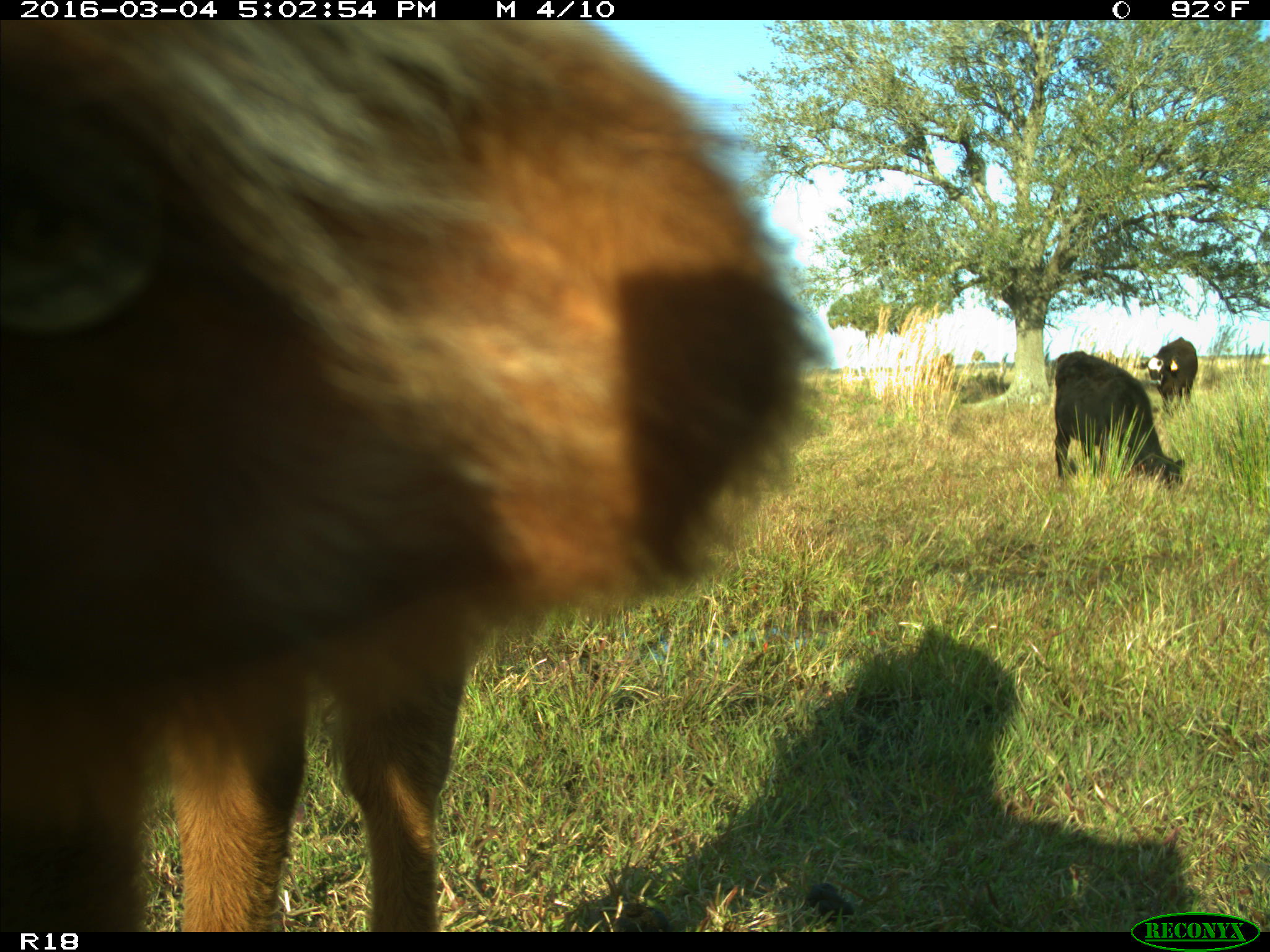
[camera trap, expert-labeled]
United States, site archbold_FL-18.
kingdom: Animalia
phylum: Chordata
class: Mammalia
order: Artiodactyla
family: Bovidae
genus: Bos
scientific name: Bos taurus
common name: domestic cow